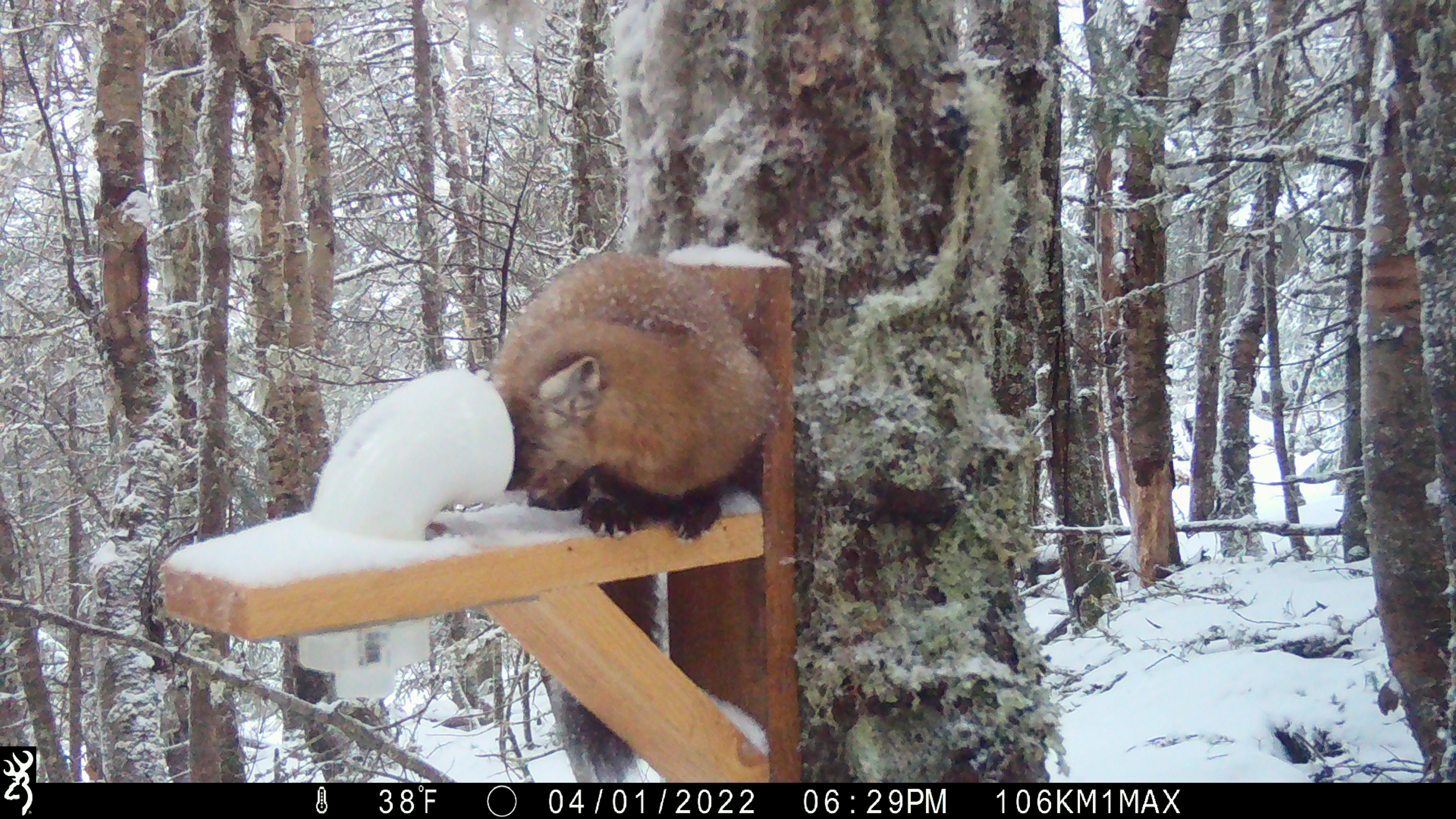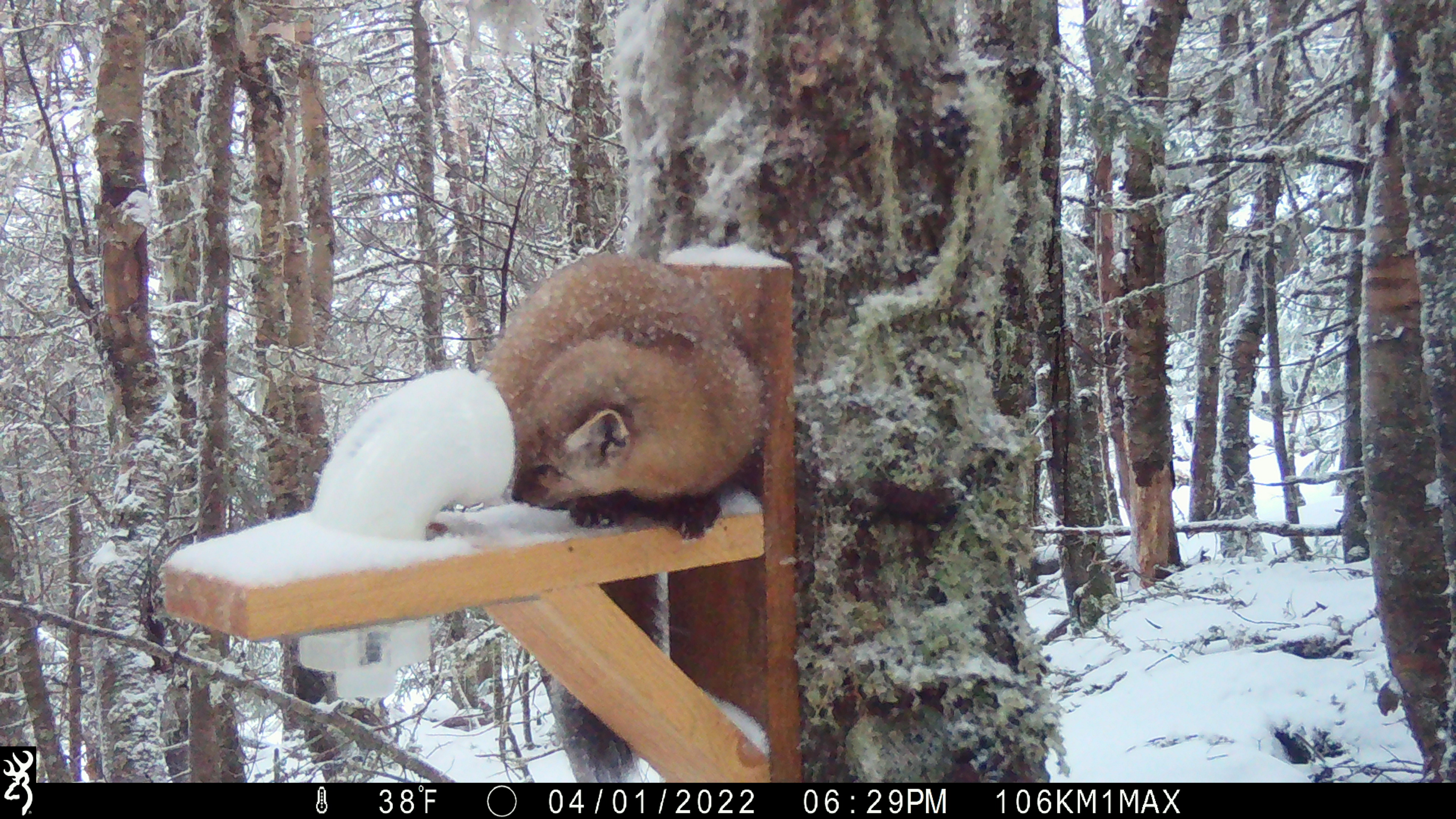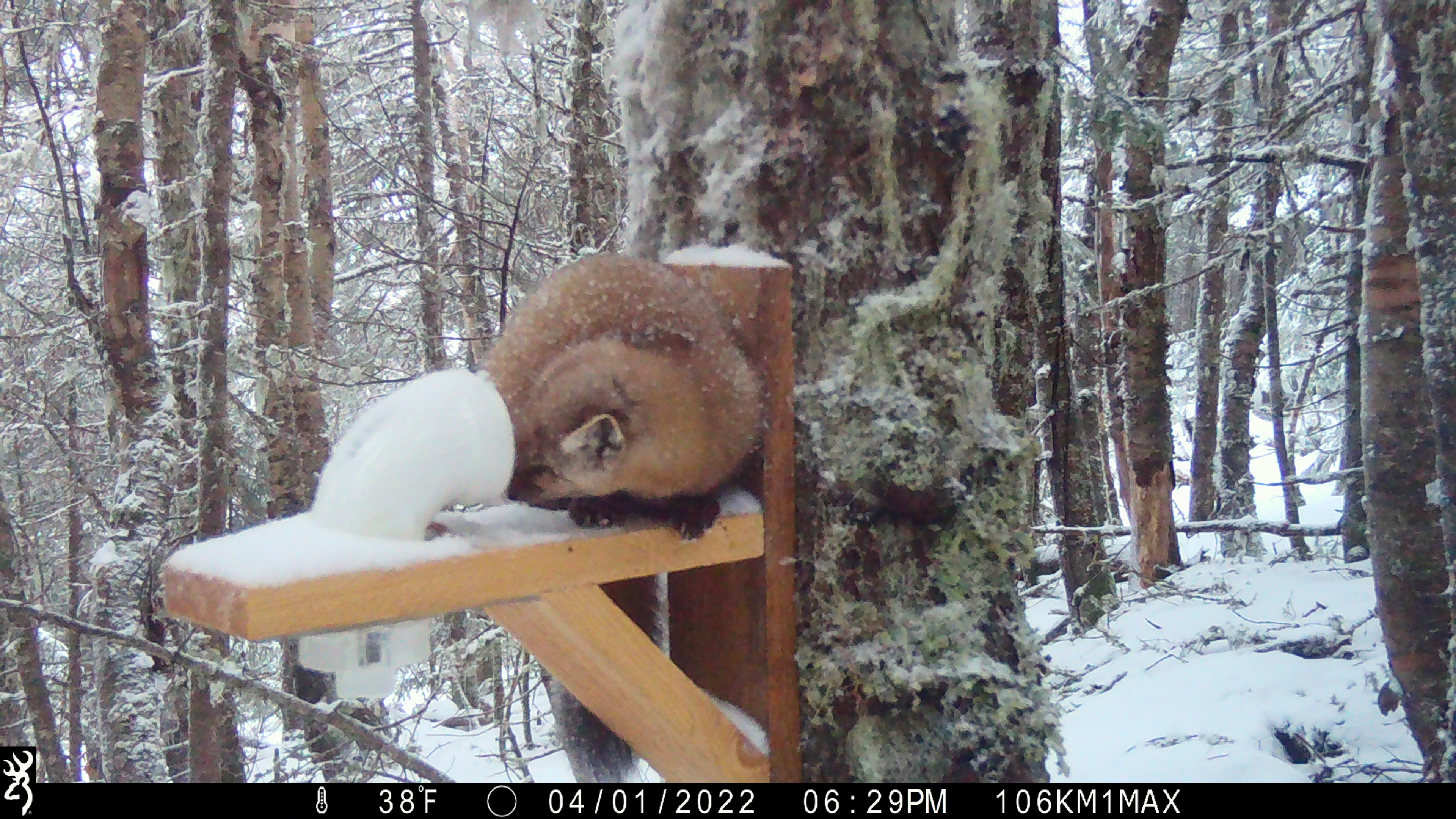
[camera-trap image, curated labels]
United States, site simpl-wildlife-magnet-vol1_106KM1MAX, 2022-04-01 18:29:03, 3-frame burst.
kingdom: Animalia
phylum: Chordata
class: Mammalia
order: Carnivora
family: Mustelidae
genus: Martes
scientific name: Martes americana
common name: american marten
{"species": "american marten (Martes americana)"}